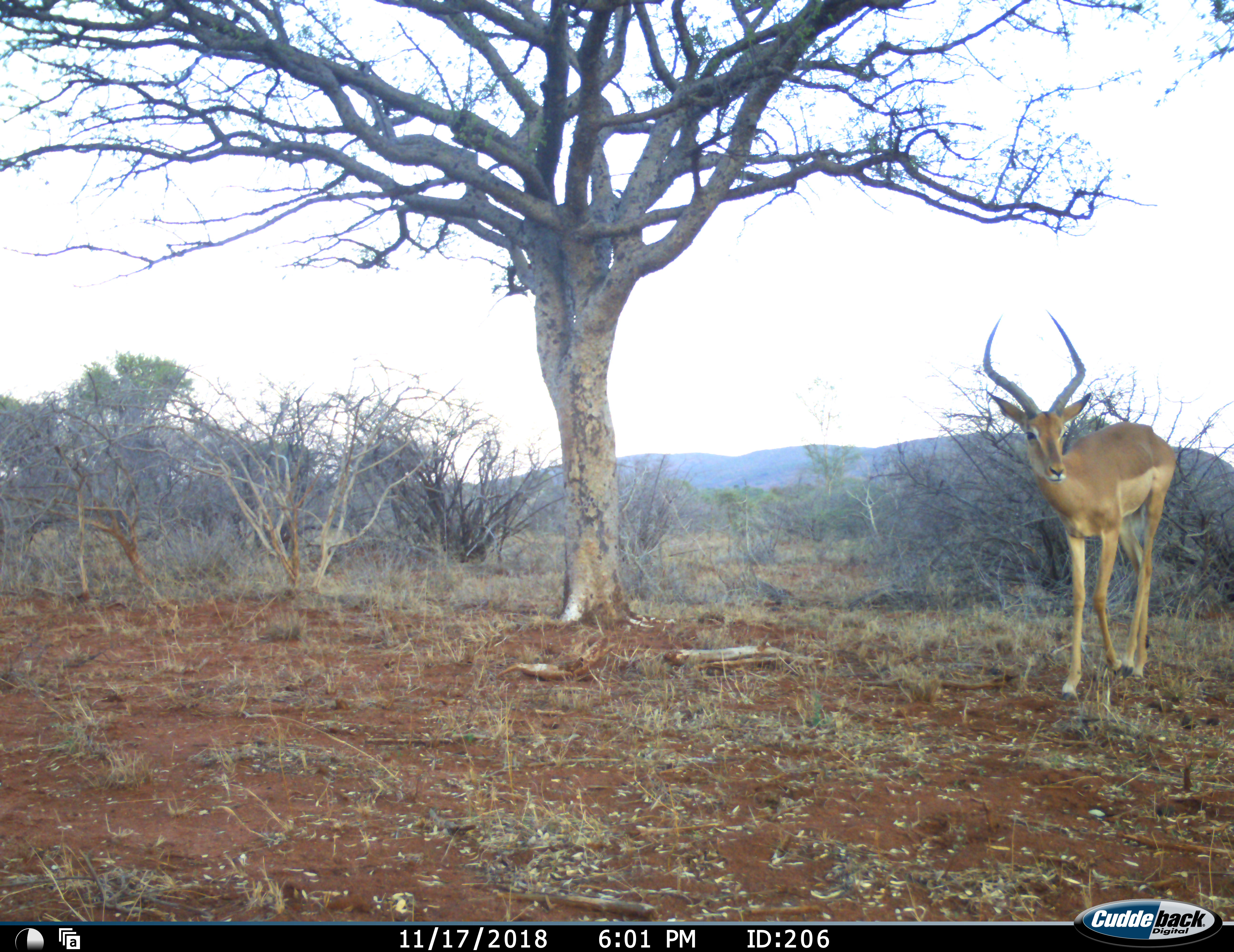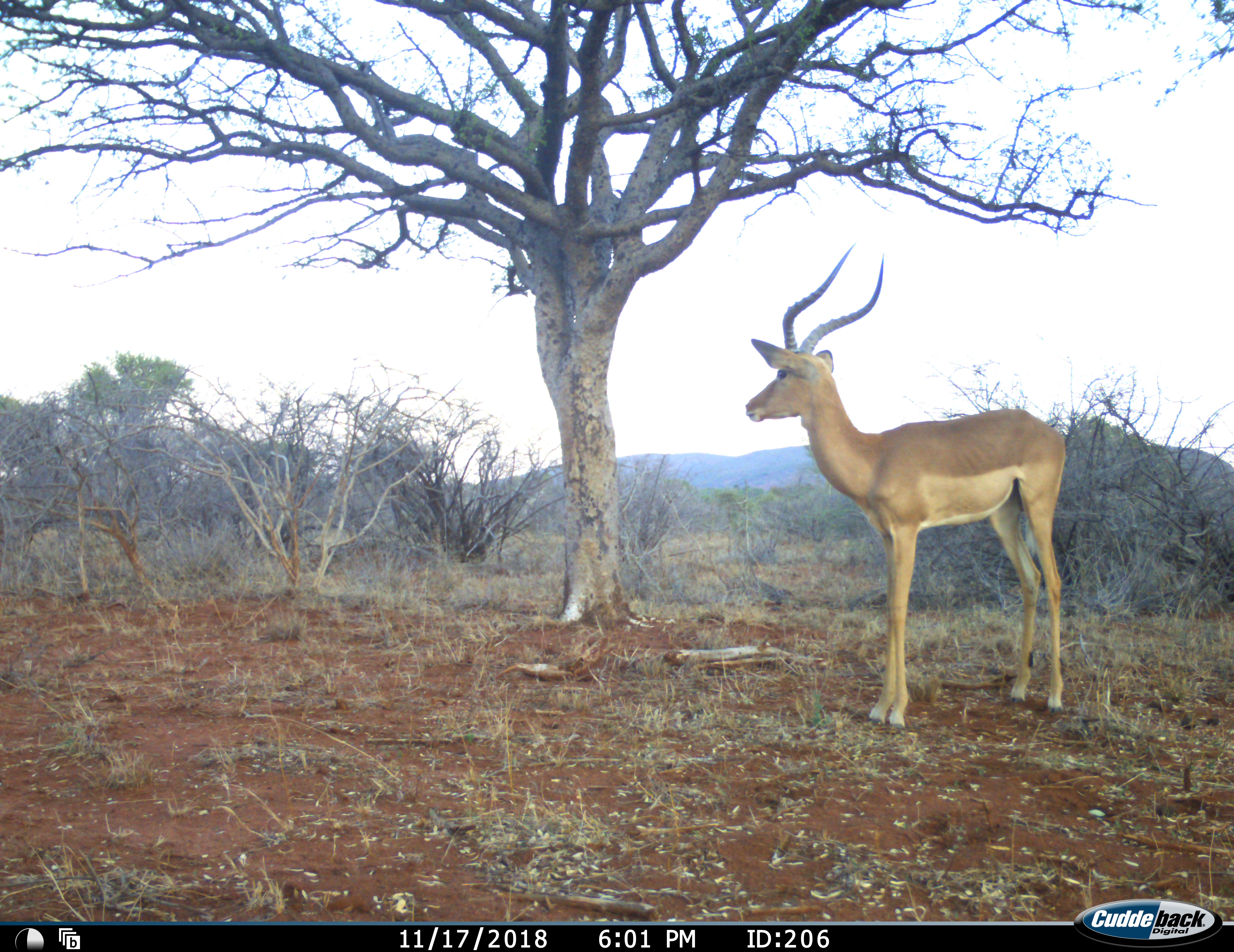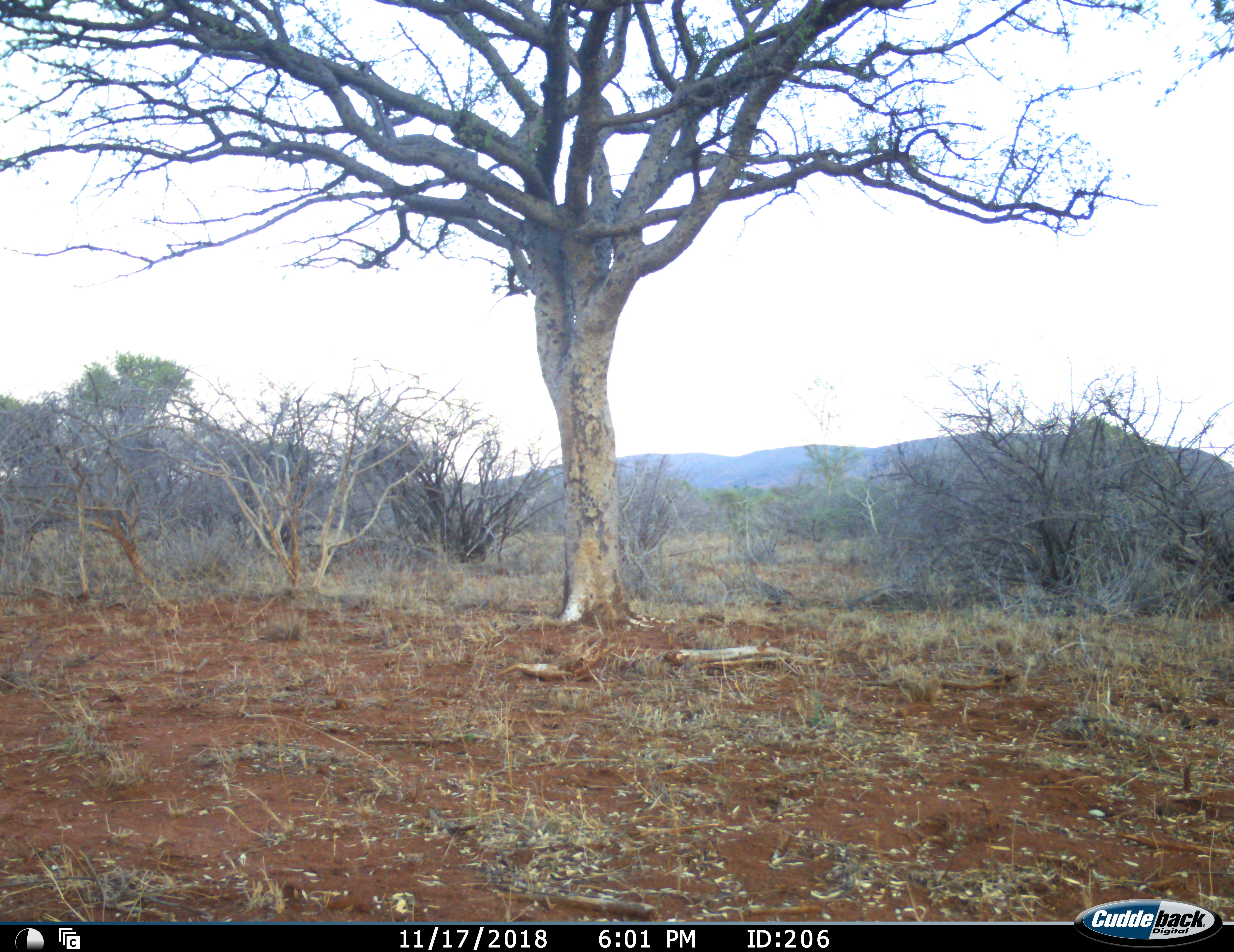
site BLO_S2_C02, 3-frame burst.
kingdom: Animalia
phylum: Chordata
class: Mammalia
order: Artiodactyla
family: Bovidae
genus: Aepyceros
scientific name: Aepyceros melampus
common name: impala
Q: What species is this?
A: Impala (Aepyceros melampus).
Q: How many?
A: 1.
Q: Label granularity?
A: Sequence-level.